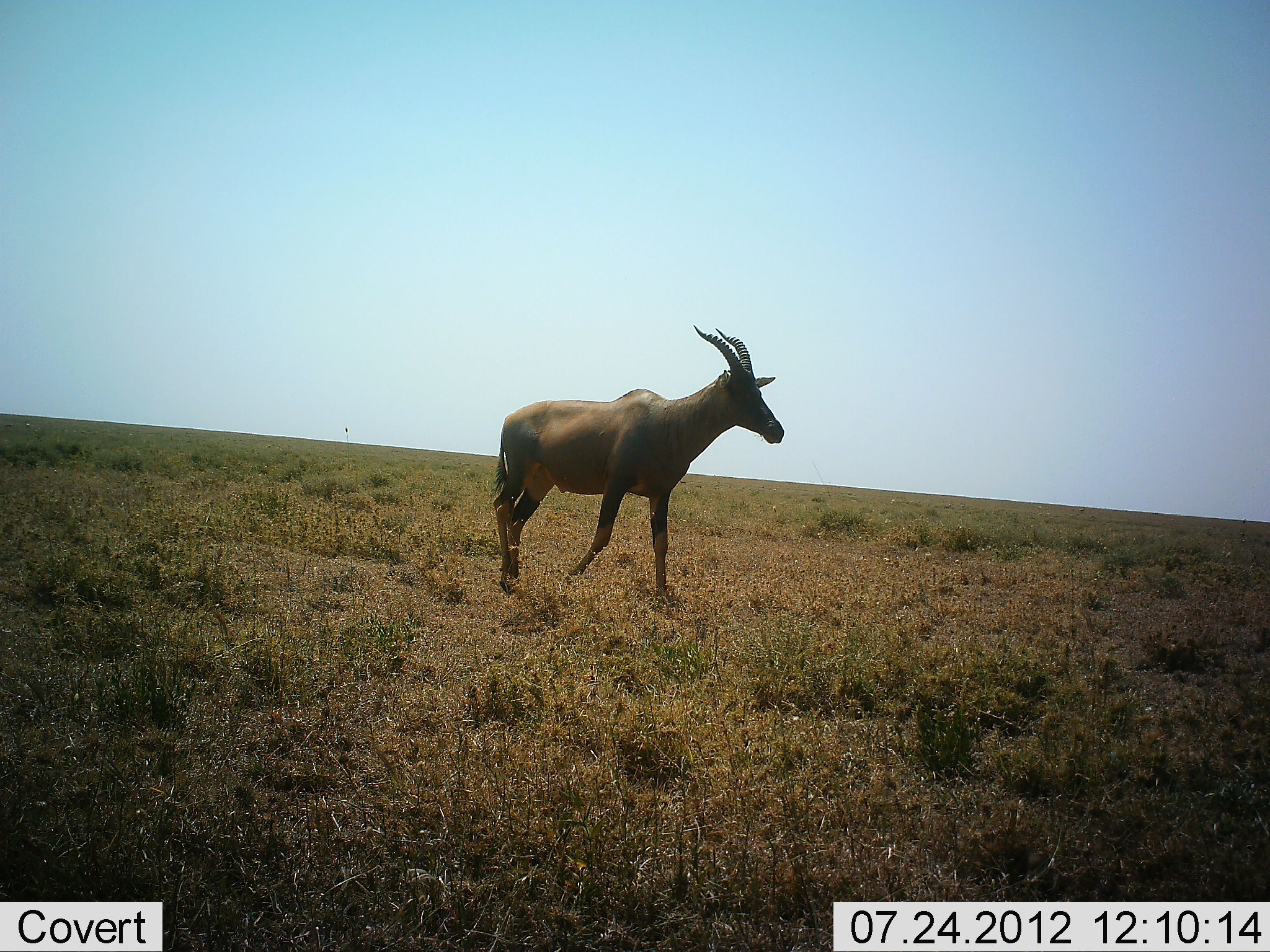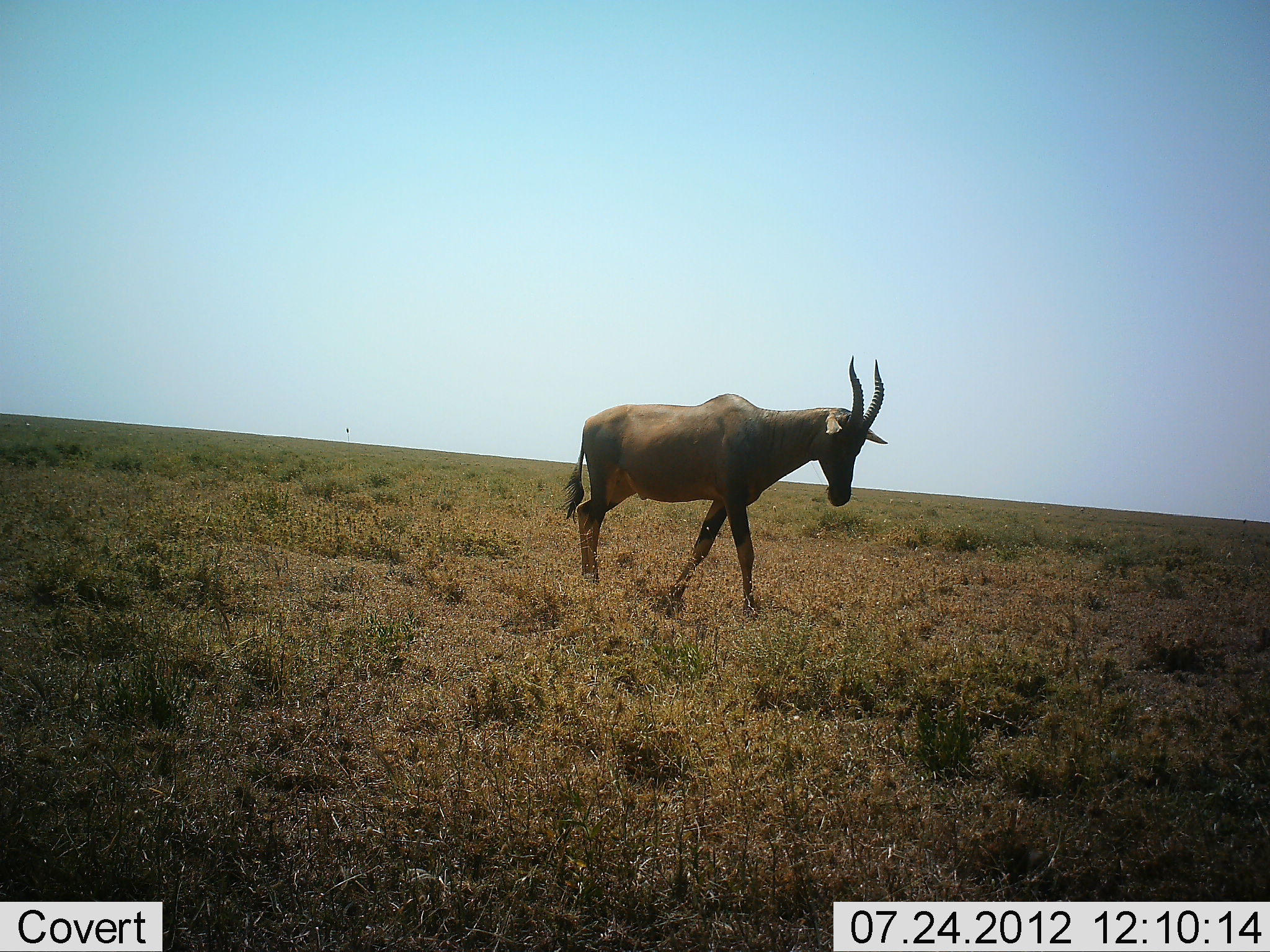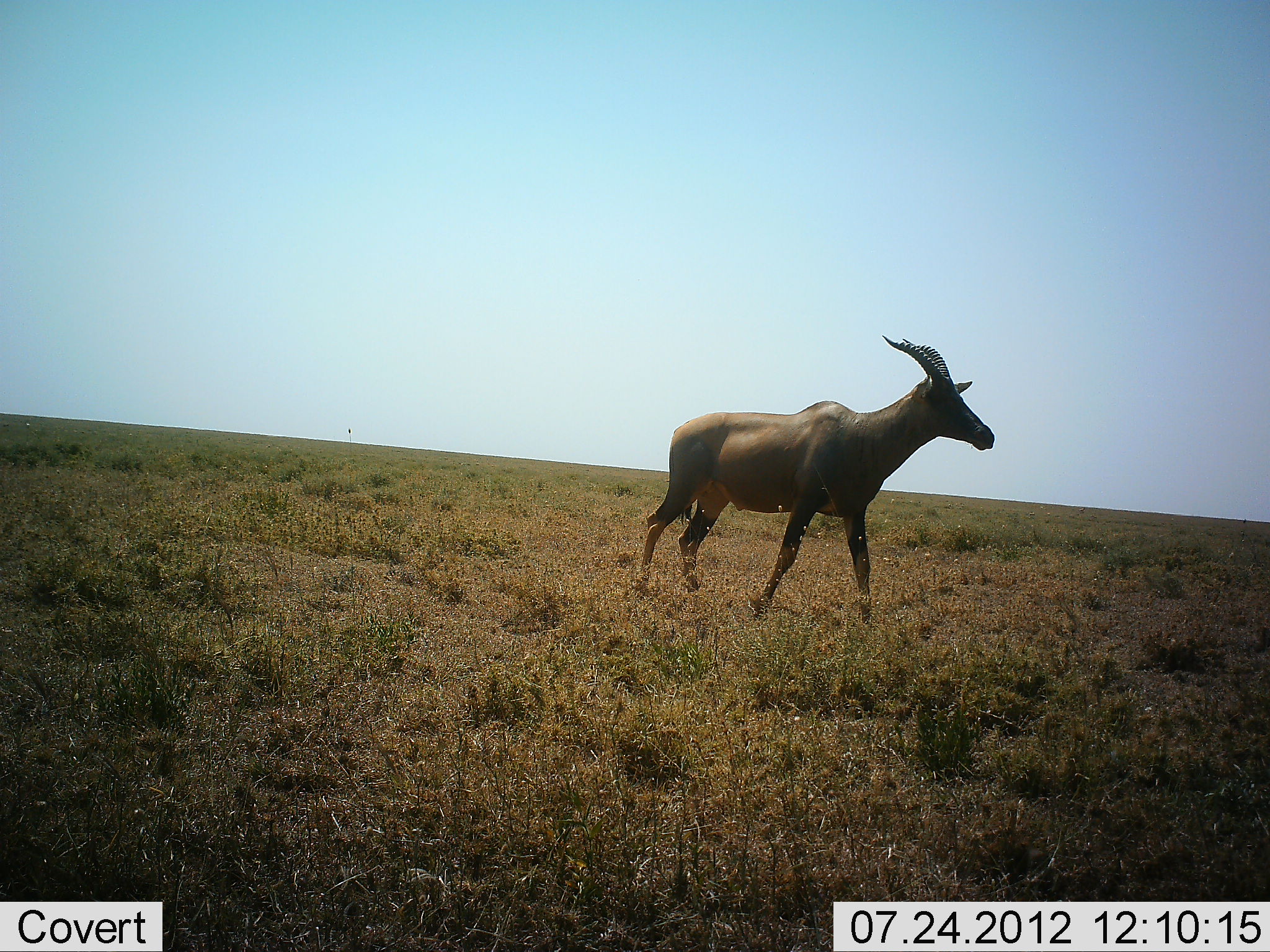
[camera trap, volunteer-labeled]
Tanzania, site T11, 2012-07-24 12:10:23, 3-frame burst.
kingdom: Animalia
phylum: Chordata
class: Mammalia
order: Artiodactyla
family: Bovidae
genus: Damaliscus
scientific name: Damaliscus lunatus jimela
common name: topi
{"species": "topi (Damaliscus lunatus jimela)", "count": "1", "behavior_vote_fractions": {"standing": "10%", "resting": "0%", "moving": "90%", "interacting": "0%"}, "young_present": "0%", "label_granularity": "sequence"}